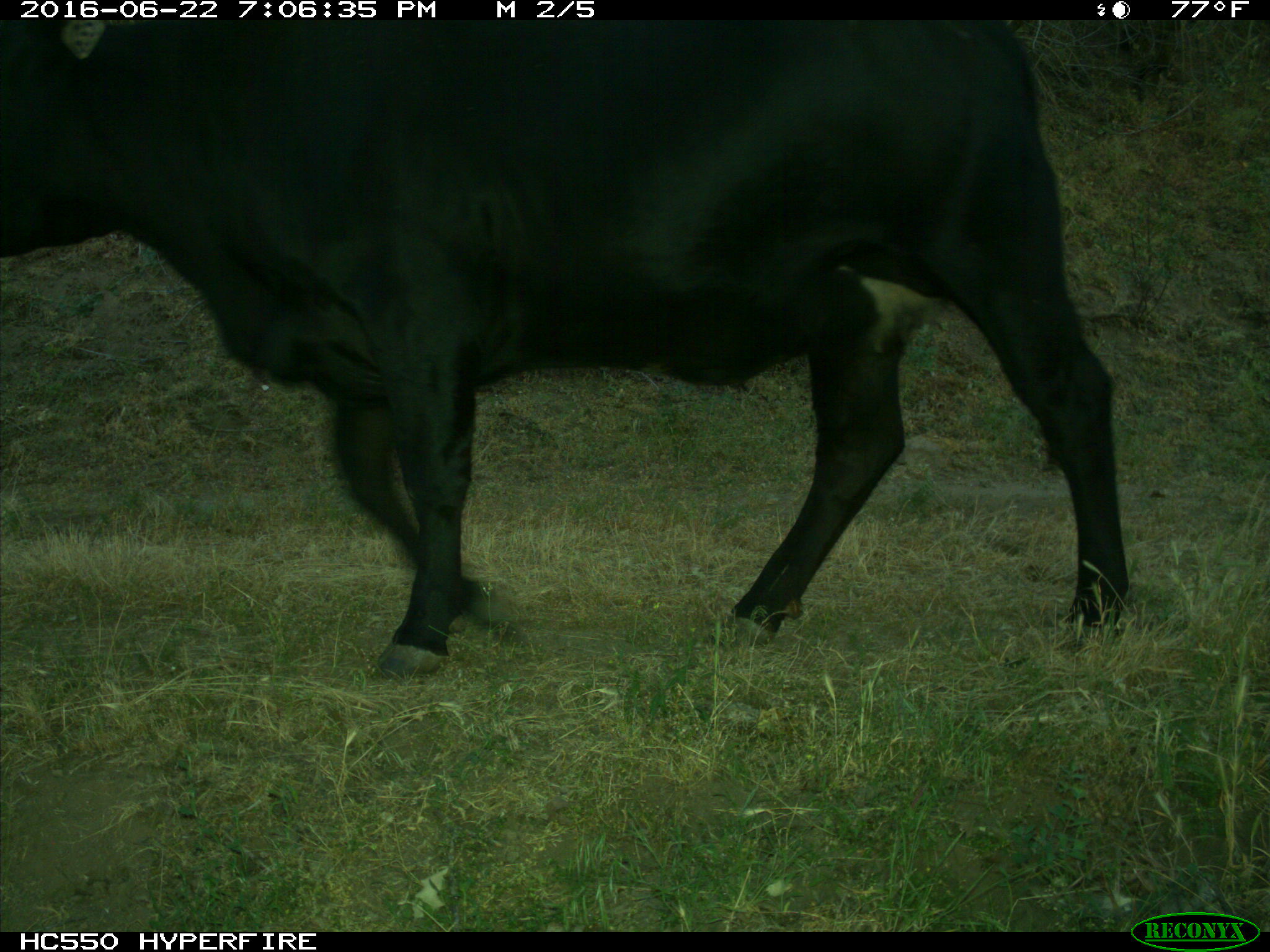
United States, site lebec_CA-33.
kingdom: Animalia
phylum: Chordata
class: Mammalia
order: Artiodactyla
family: Bovidae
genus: Bos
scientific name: Bos taurus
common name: domestic cow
Bos taurus (domestic cow).